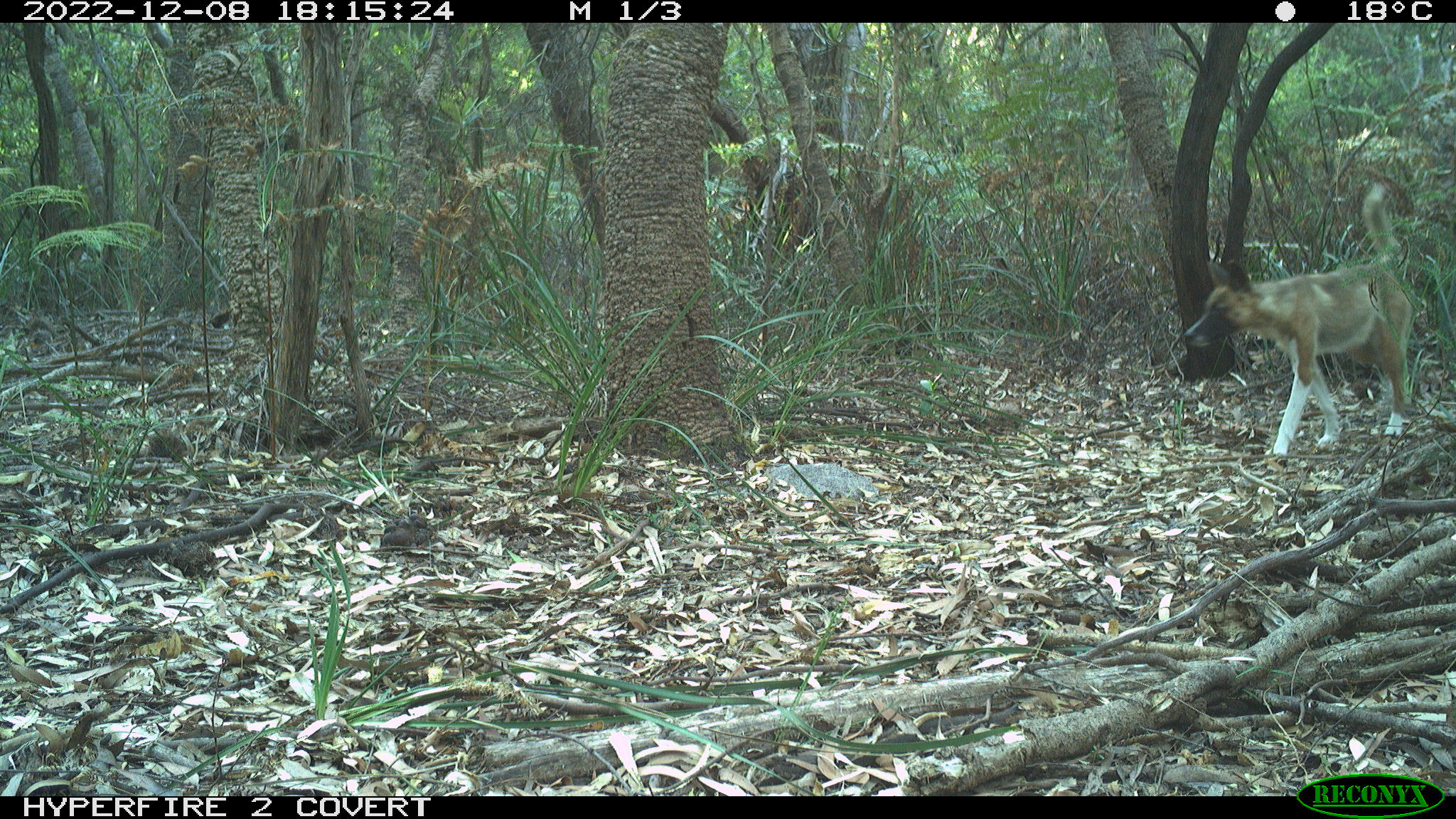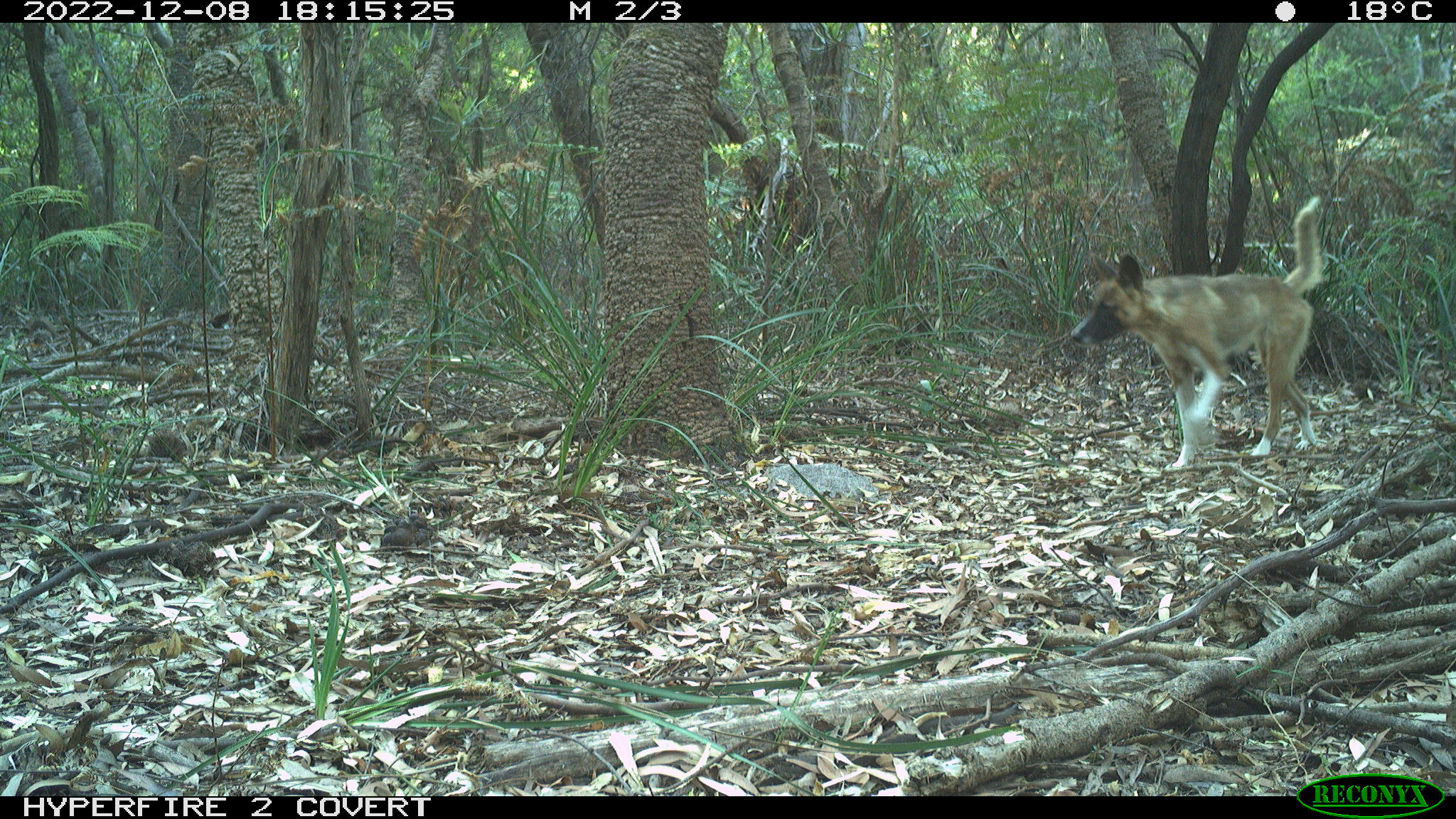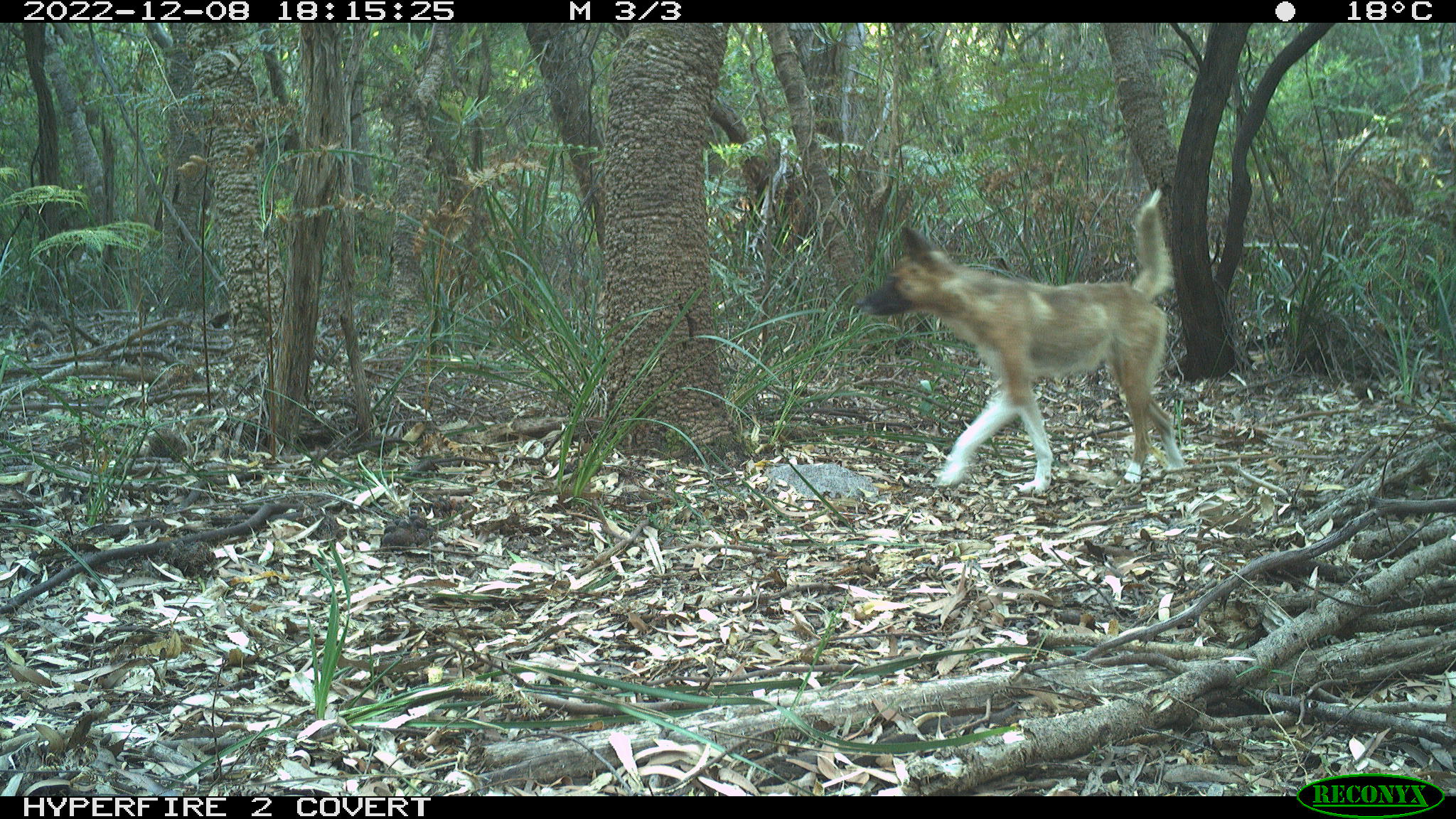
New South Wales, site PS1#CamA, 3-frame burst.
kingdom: Animalia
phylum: Chordata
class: Mammalia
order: Carnivora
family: Canidae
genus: Canis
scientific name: Canis familiaris dingo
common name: dingo